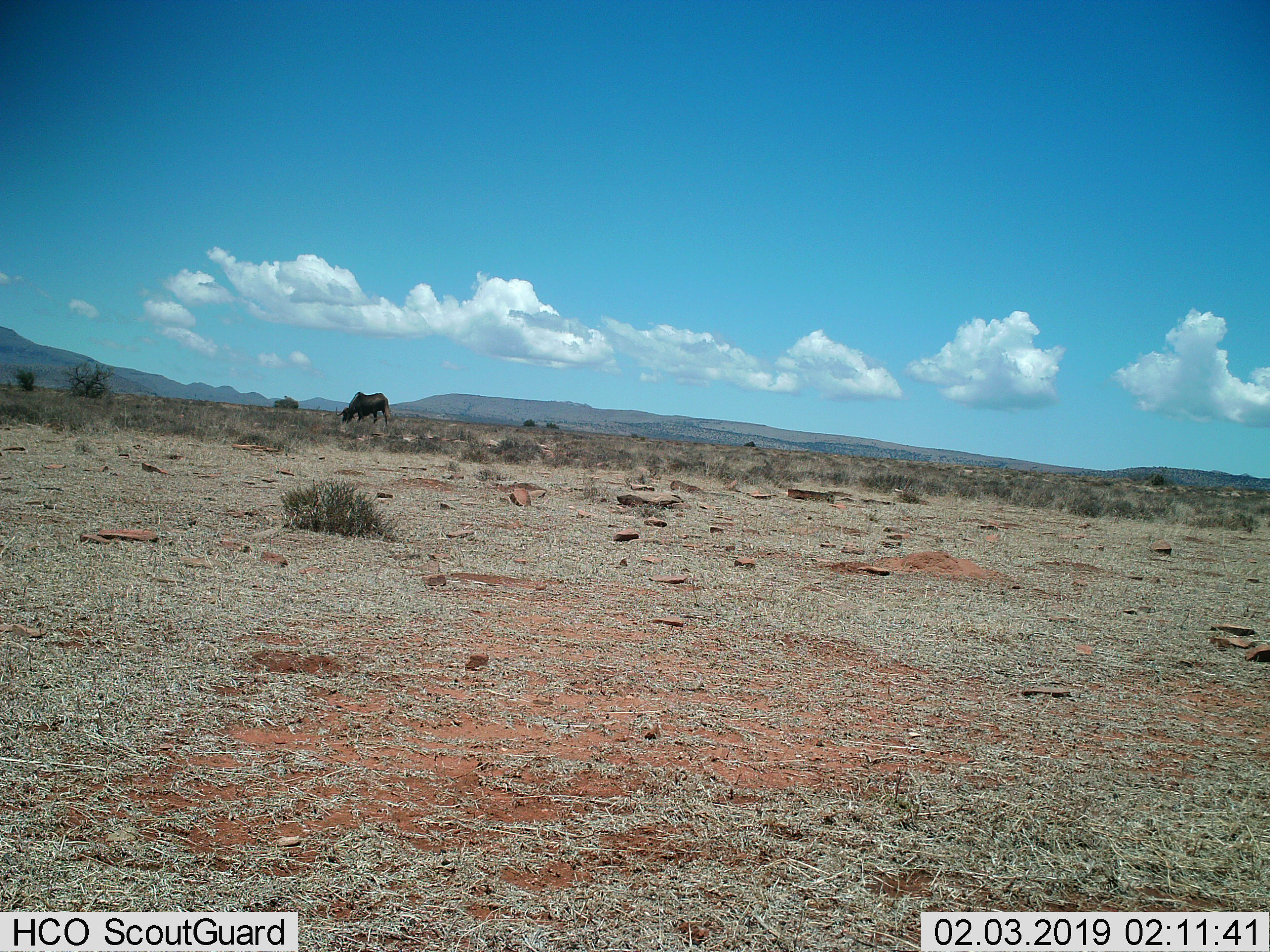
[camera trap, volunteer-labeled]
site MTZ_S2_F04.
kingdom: Animalia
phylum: Chordata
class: Mammalia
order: Artiodactyla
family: Bovidae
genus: Connochaetes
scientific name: Connochaetes gnou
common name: black wildebeest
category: wildebeestblack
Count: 1.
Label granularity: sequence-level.